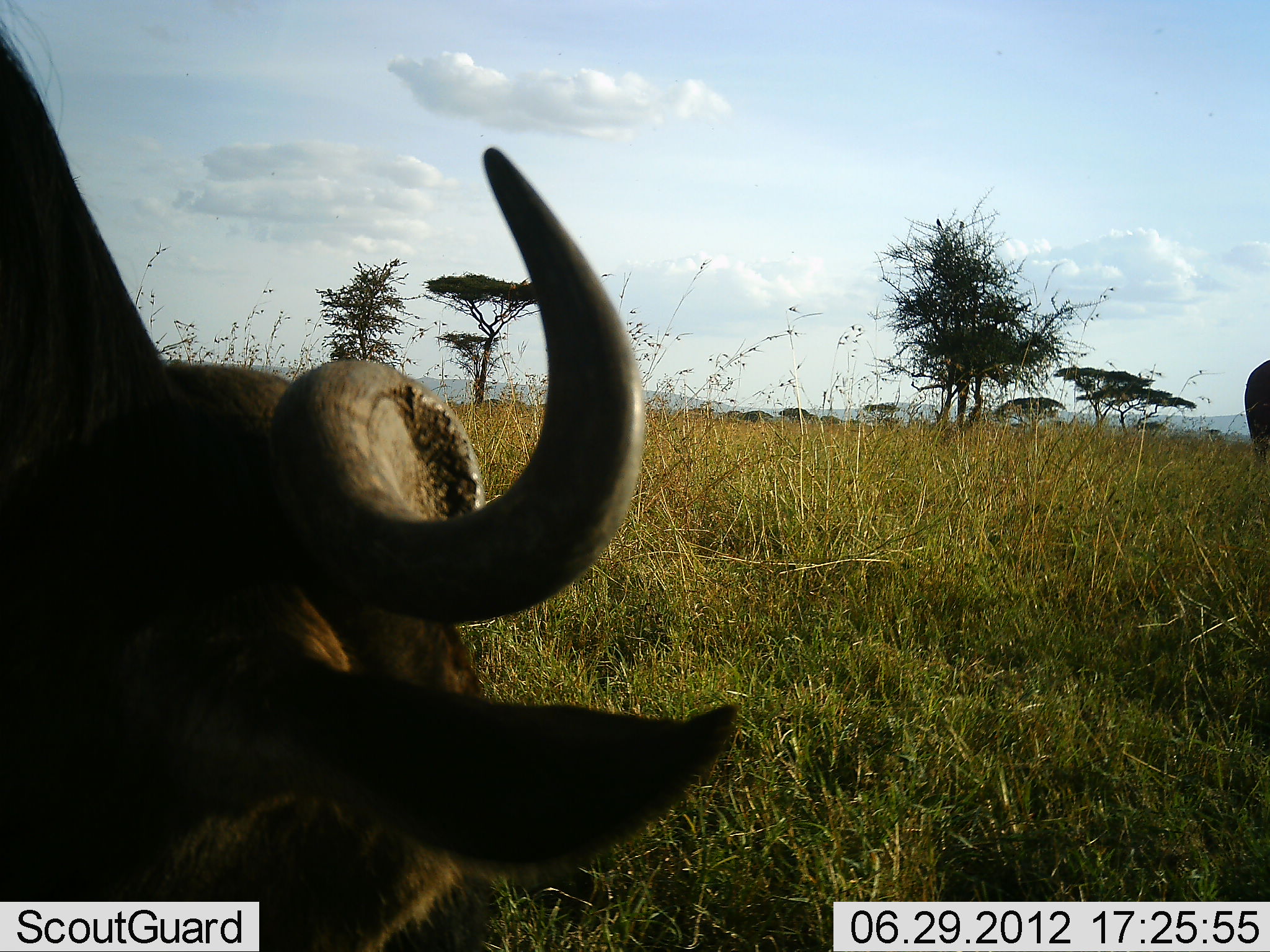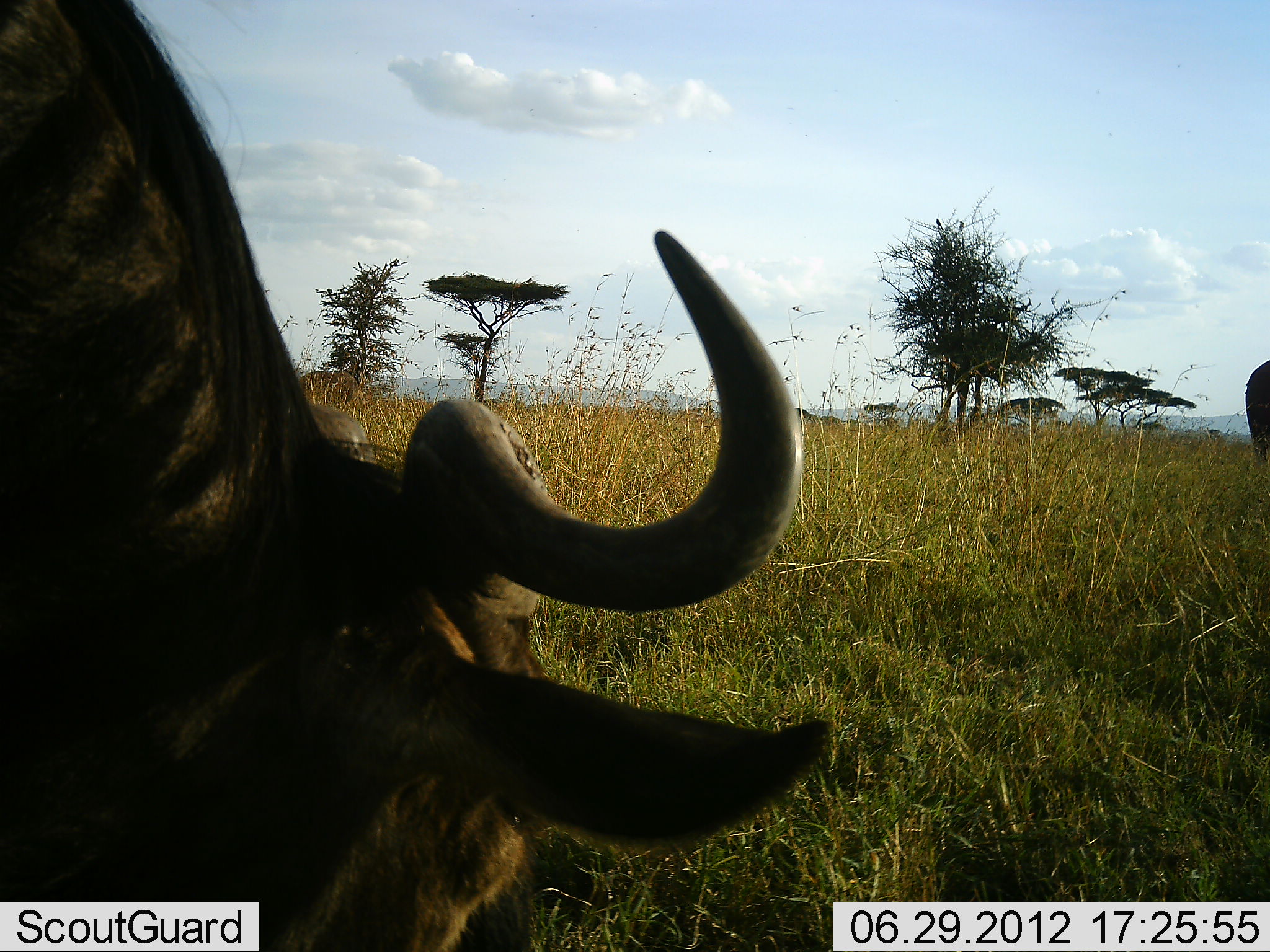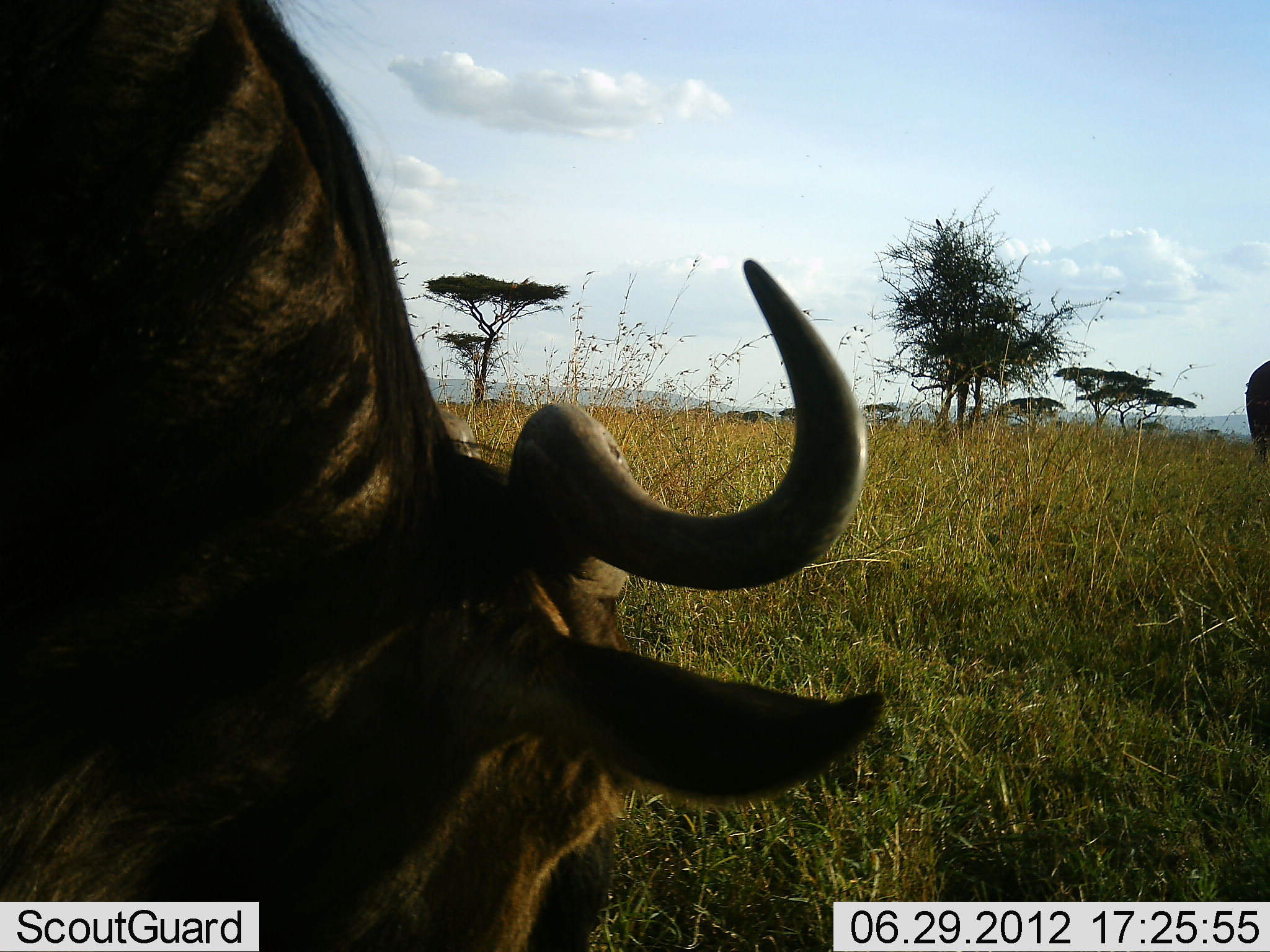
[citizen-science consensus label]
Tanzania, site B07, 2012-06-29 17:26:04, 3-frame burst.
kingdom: Animalia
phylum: Chordata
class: Mammalia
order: Artiodactyla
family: Bovidae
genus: Connochaetes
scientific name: Connochaetes taurinus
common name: blue wildebeest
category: wildebeest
Wildebeest (blue wildebeest) (Connochaetes taurinus), count 2. Behavior (volunteer vote fractions): standing 40%, resting 0%, moving 10%, interacting 0%. Young present (vote fraction): 0%. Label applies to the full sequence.